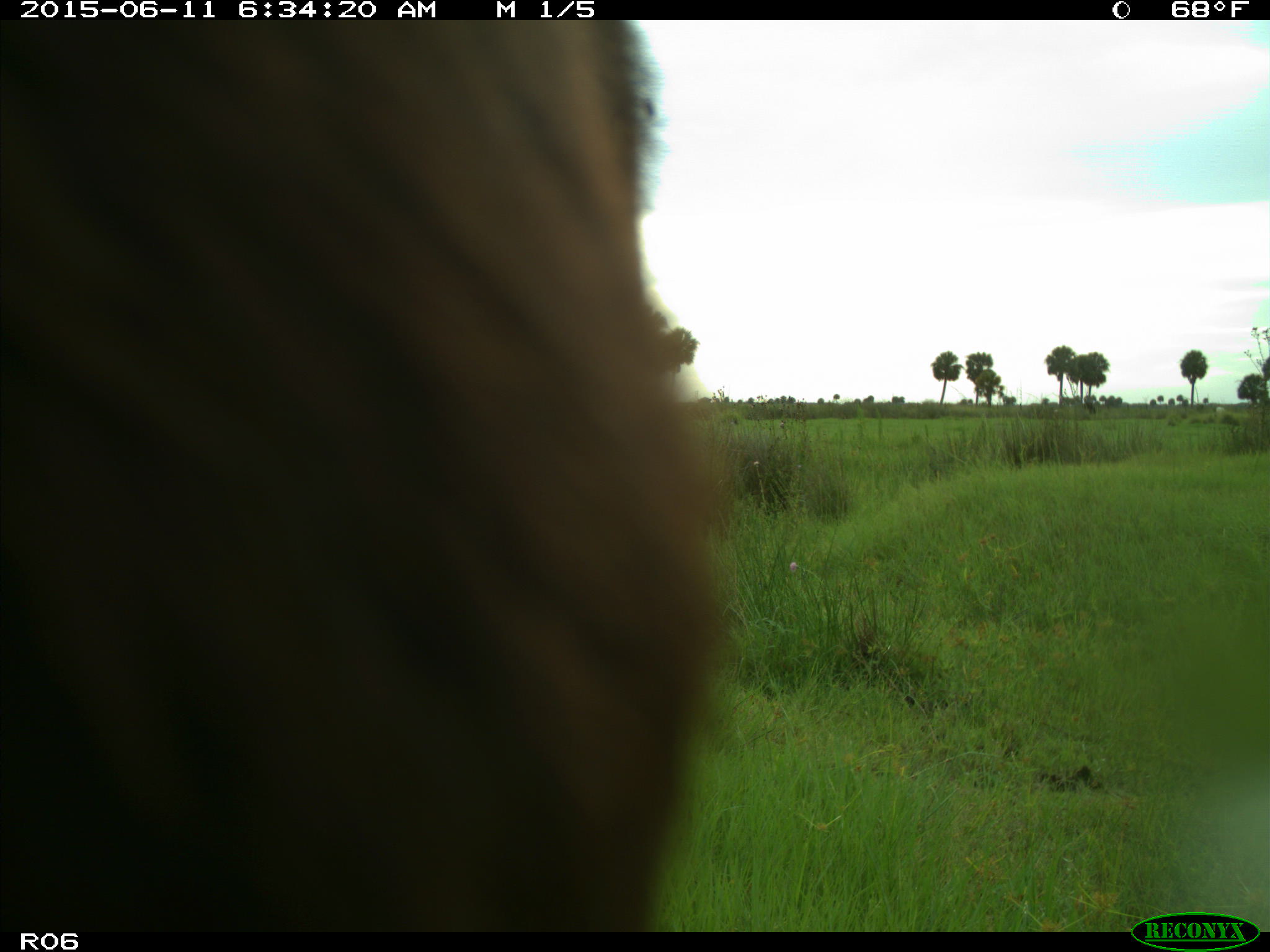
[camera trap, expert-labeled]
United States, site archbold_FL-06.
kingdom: Animalia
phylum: Chordata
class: Mammalia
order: Artiodactyla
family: Bovidae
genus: Bos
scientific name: Bos taurus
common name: domestic cow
Bos taurus (domestic cow).